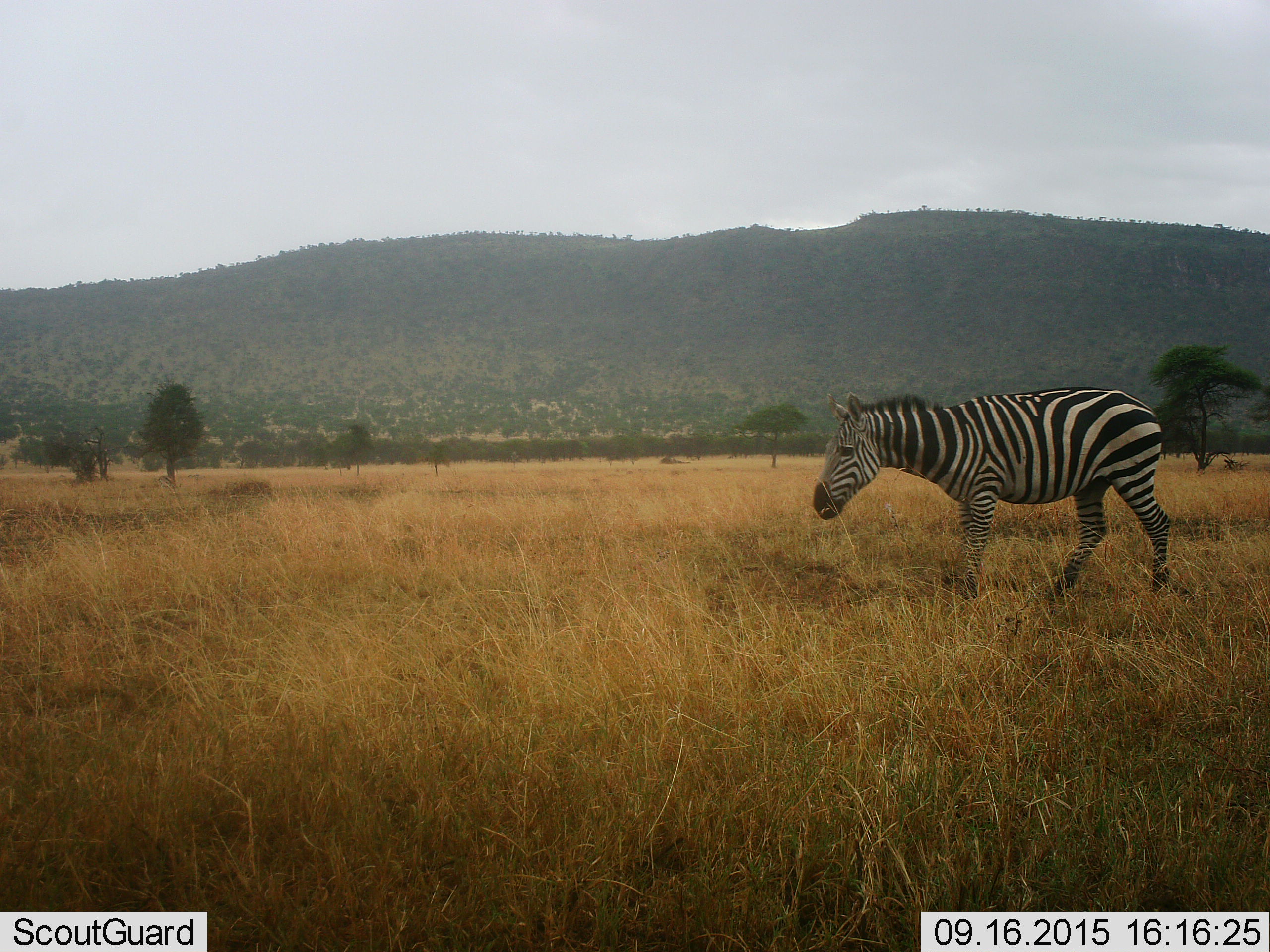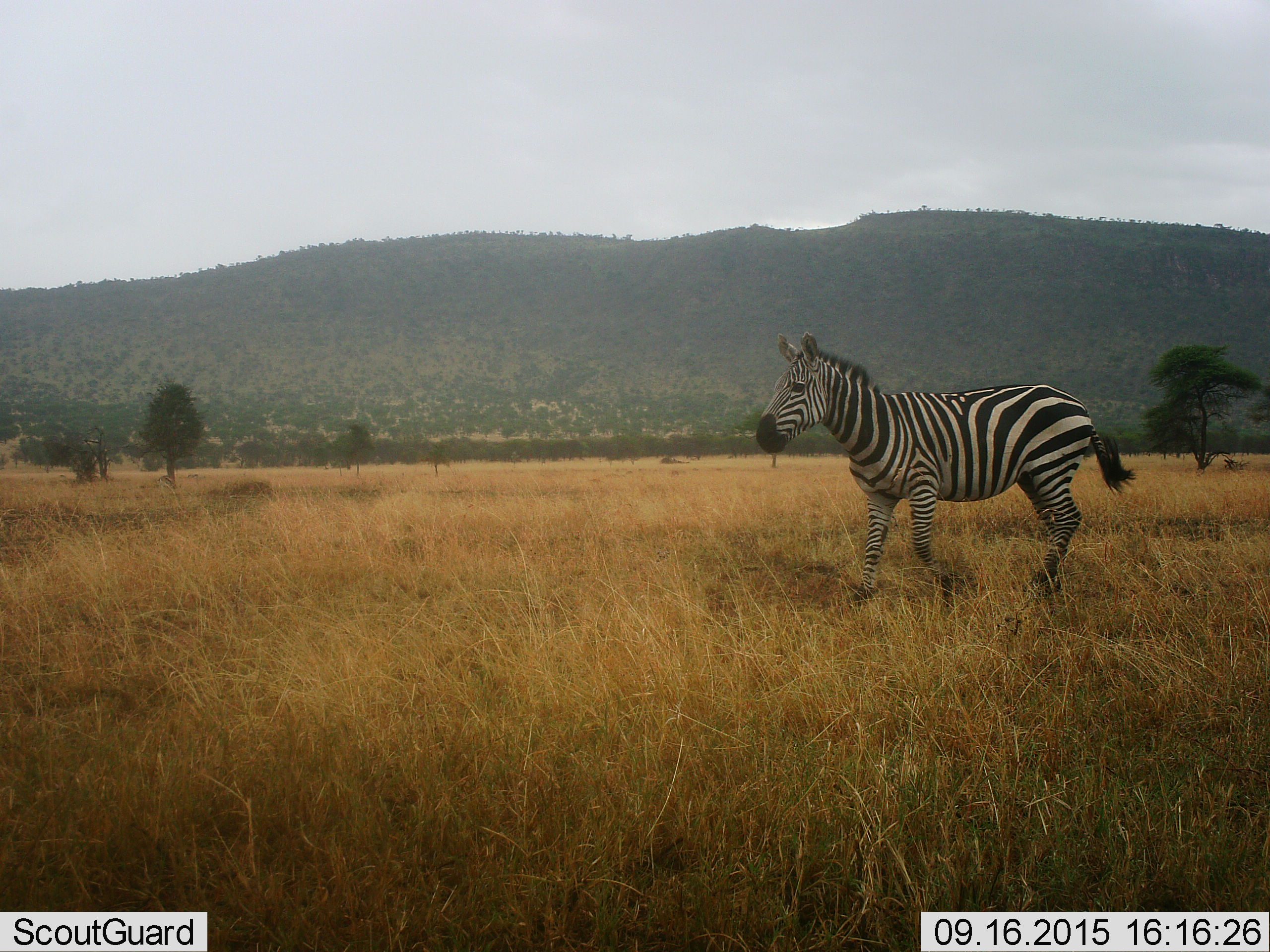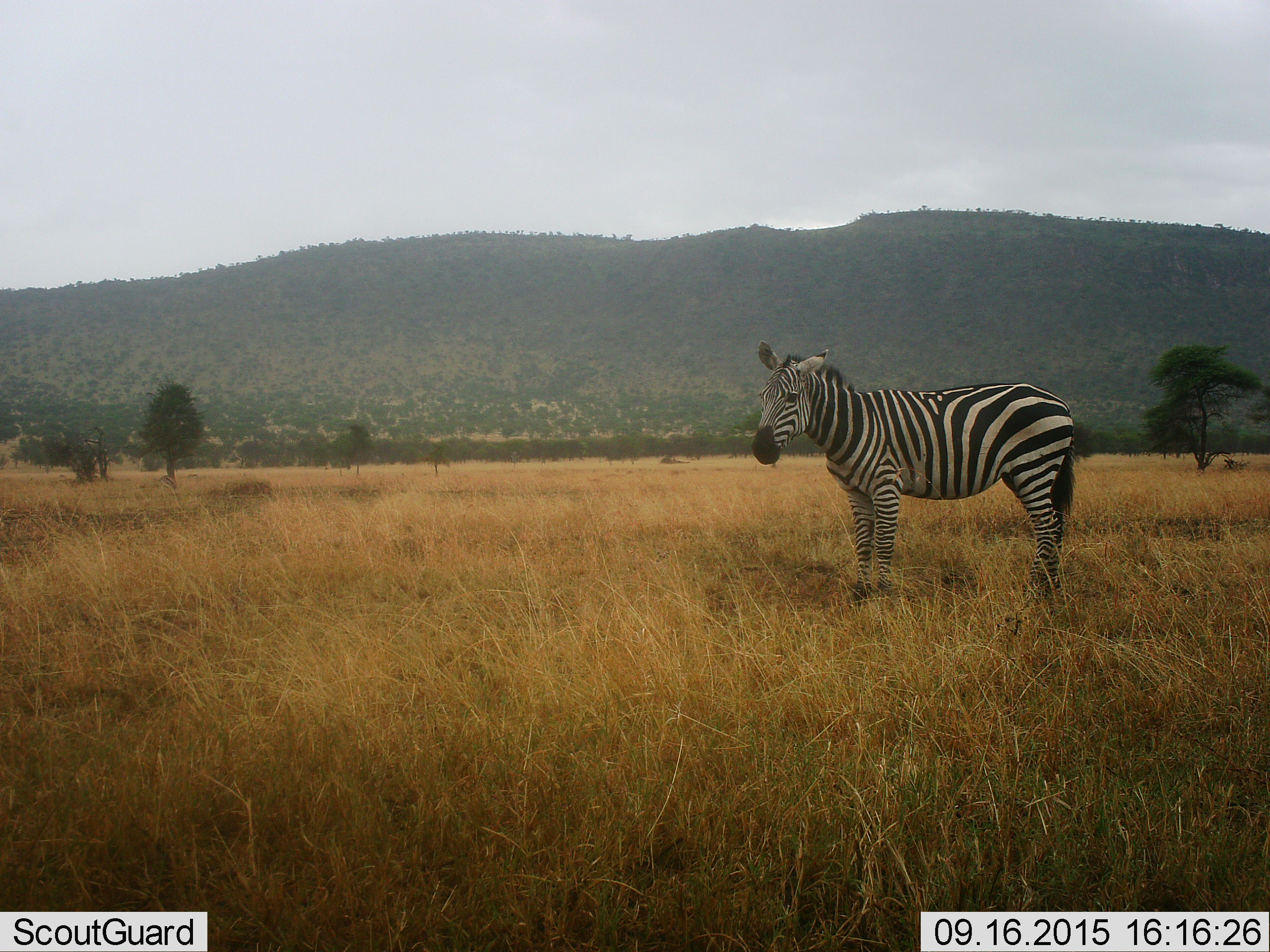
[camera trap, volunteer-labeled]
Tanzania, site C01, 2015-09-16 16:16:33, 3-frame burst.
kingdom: Animalia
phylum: Chordata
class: Mammalia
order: Perissodactyla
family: Equidae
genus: Equus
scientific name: Equus quagga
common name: plains zebra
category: zebra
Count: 1.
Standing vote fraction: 10%.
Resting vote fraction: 0%.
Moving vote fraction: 90%.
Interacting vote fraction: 0%.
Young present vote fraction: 0%.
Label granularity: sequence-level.